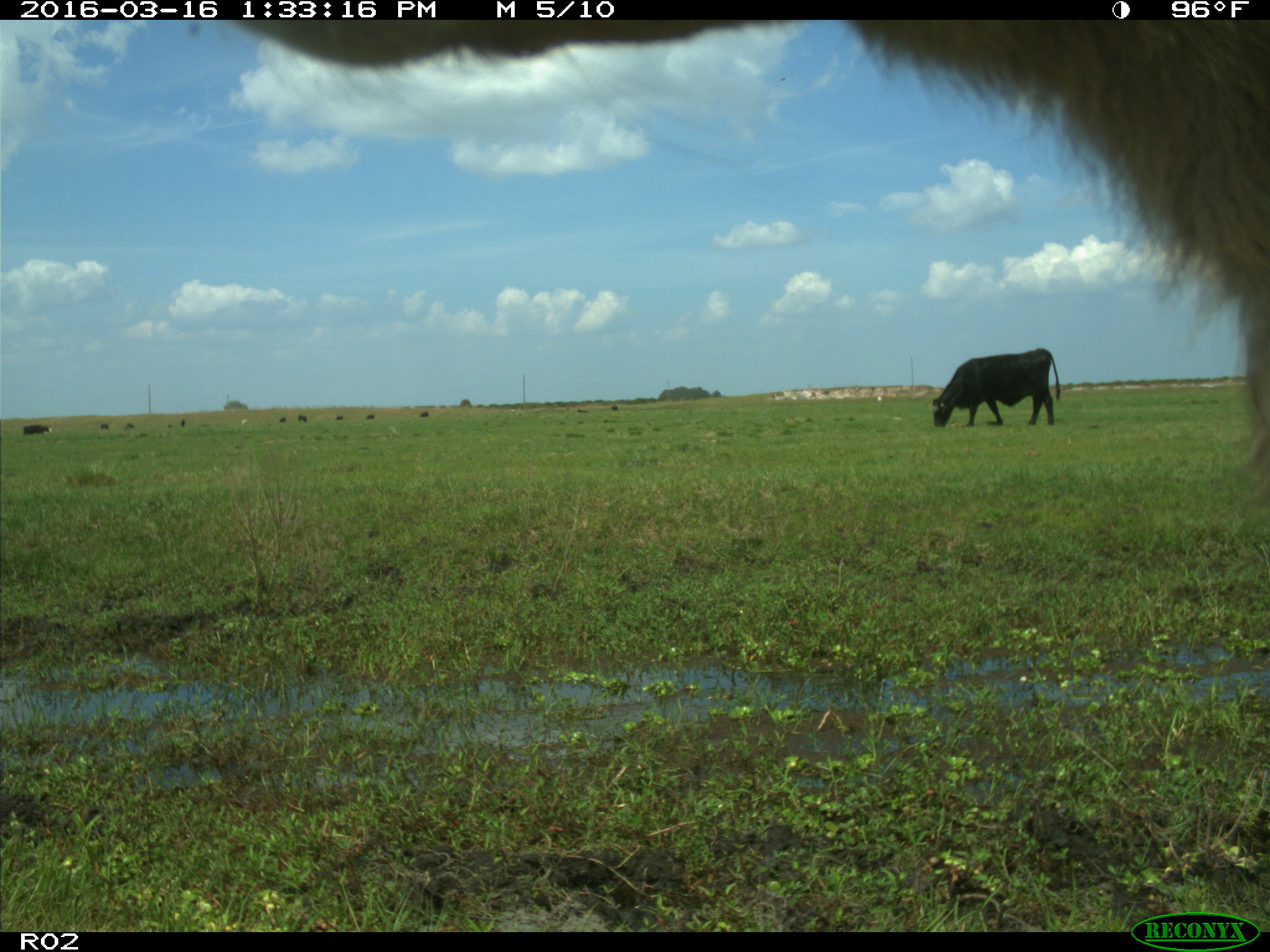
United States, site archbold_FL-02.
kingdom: Animalia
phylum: Chordata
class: Mammalia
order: Artiodactyla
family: Bovidae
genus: Bos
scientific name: Bos taurus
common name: domestic cow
Bos taurus (domestic cow).